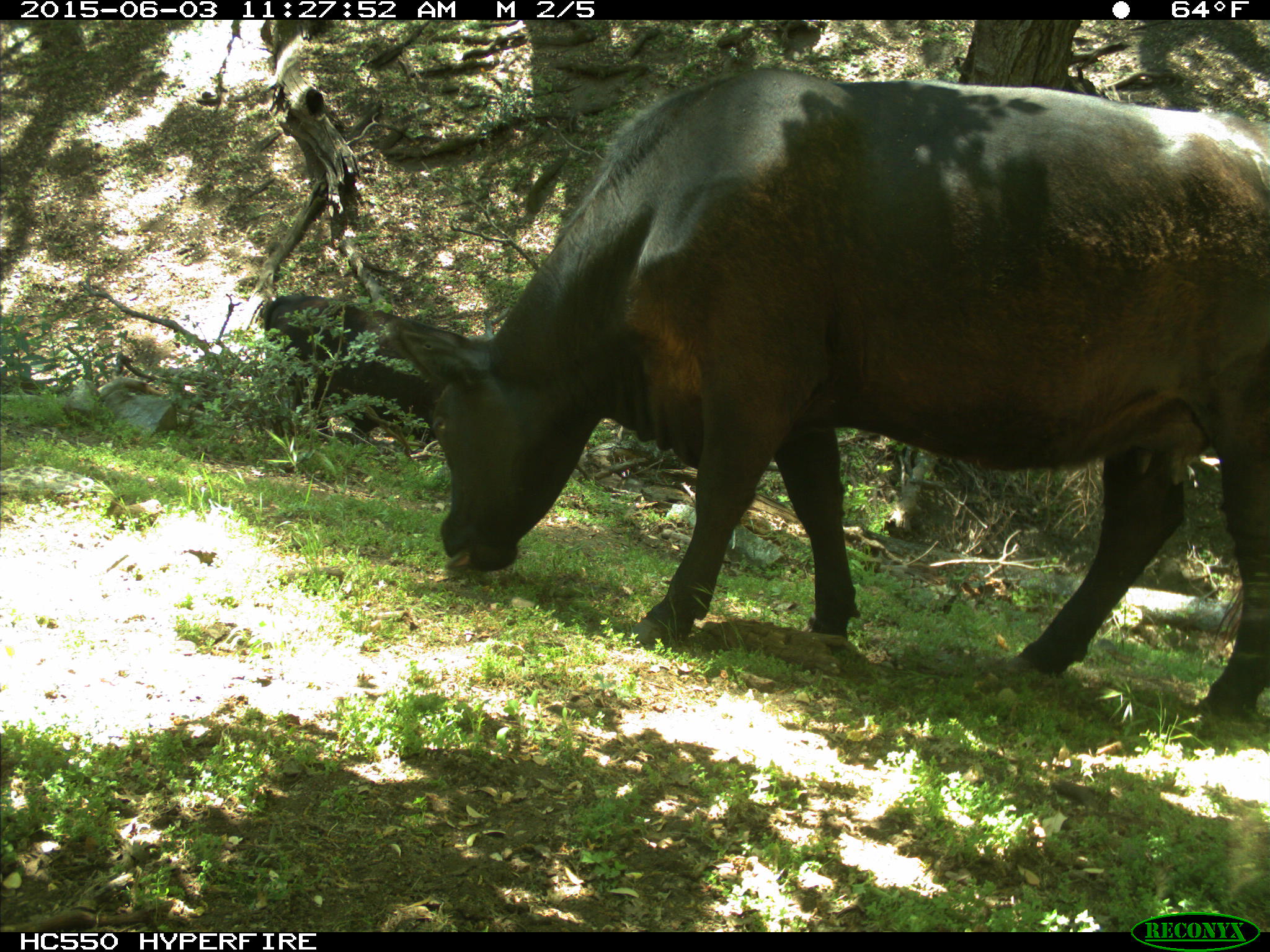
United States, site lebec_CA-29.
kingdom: Animalia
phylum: Chordata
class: Mammalia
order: Artiodactyla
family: Bovidae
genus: Bos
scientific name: Bos taurus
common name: domestic cow